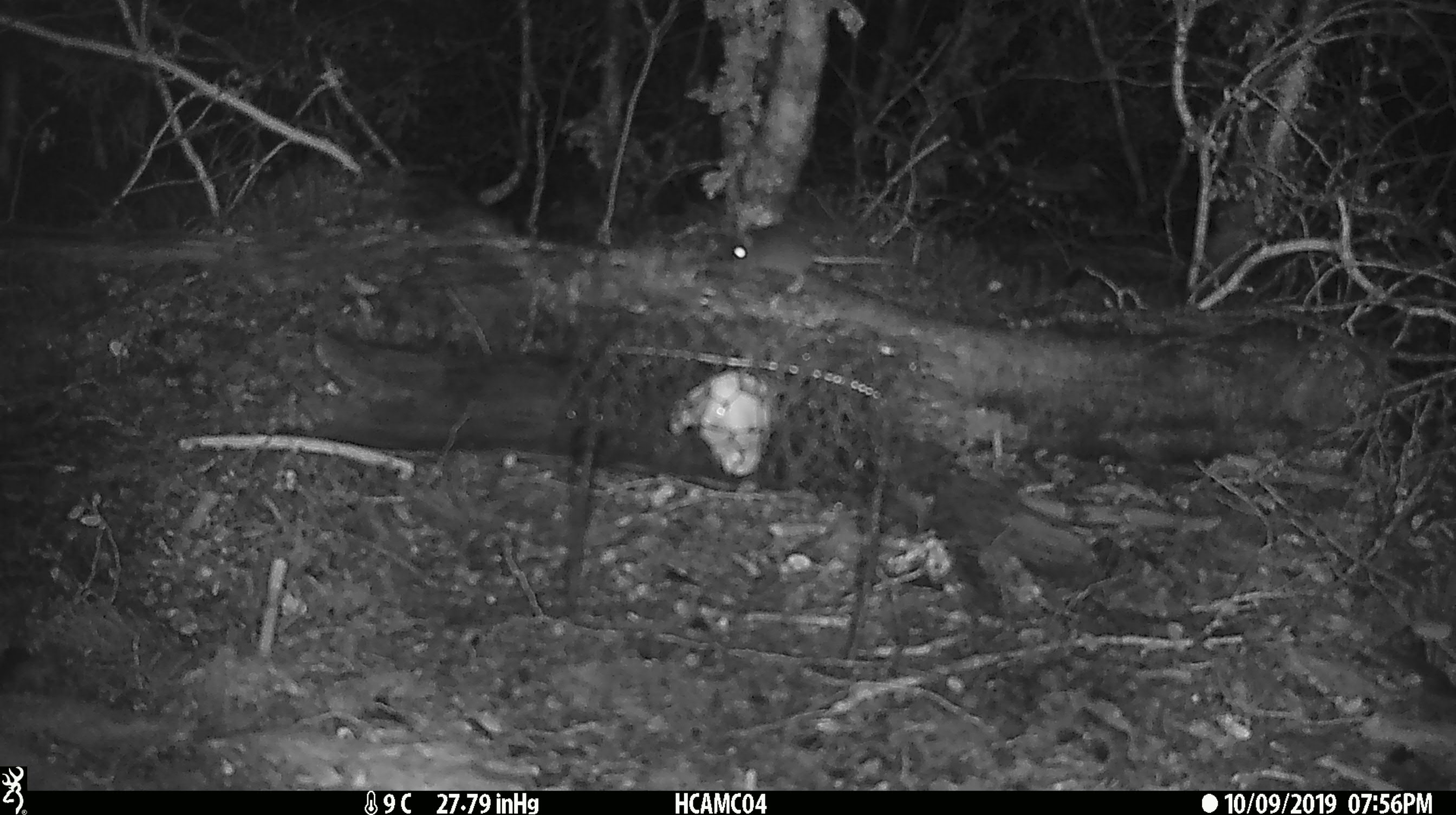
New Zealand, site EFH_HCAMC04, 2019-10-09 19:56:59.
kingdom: Animalia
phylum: Chordata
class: Mammalia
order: Rodentia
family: Muridae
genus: Mus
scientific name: Mus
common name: mouse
Mouse (Mus).